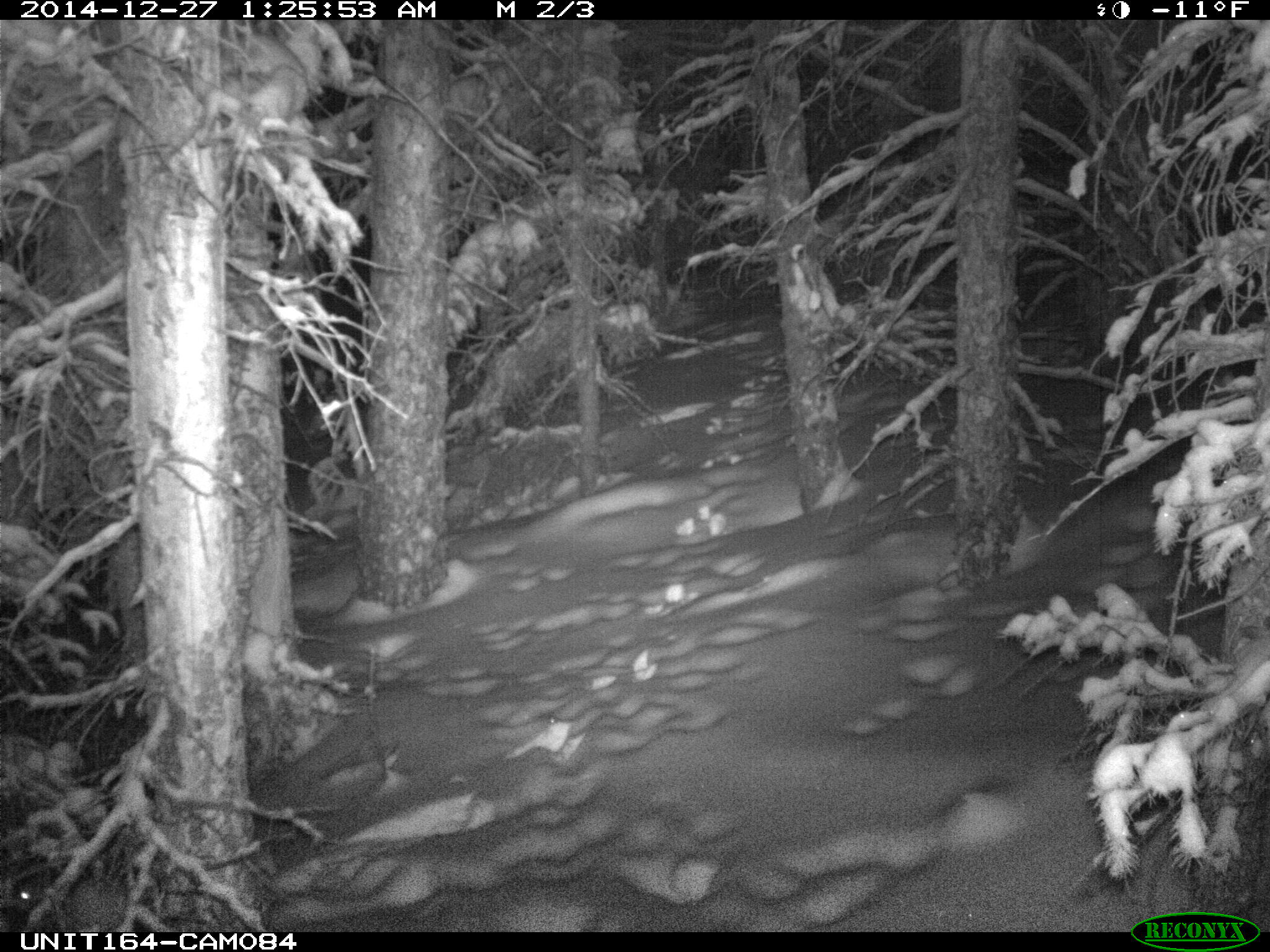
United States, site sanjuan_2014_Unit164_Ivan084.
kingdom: Animalia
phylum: Chordata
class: Mammalia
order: Lagomorpha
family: Leporidae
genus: Lepus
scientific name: Lepus americanus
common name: snowshoe hare